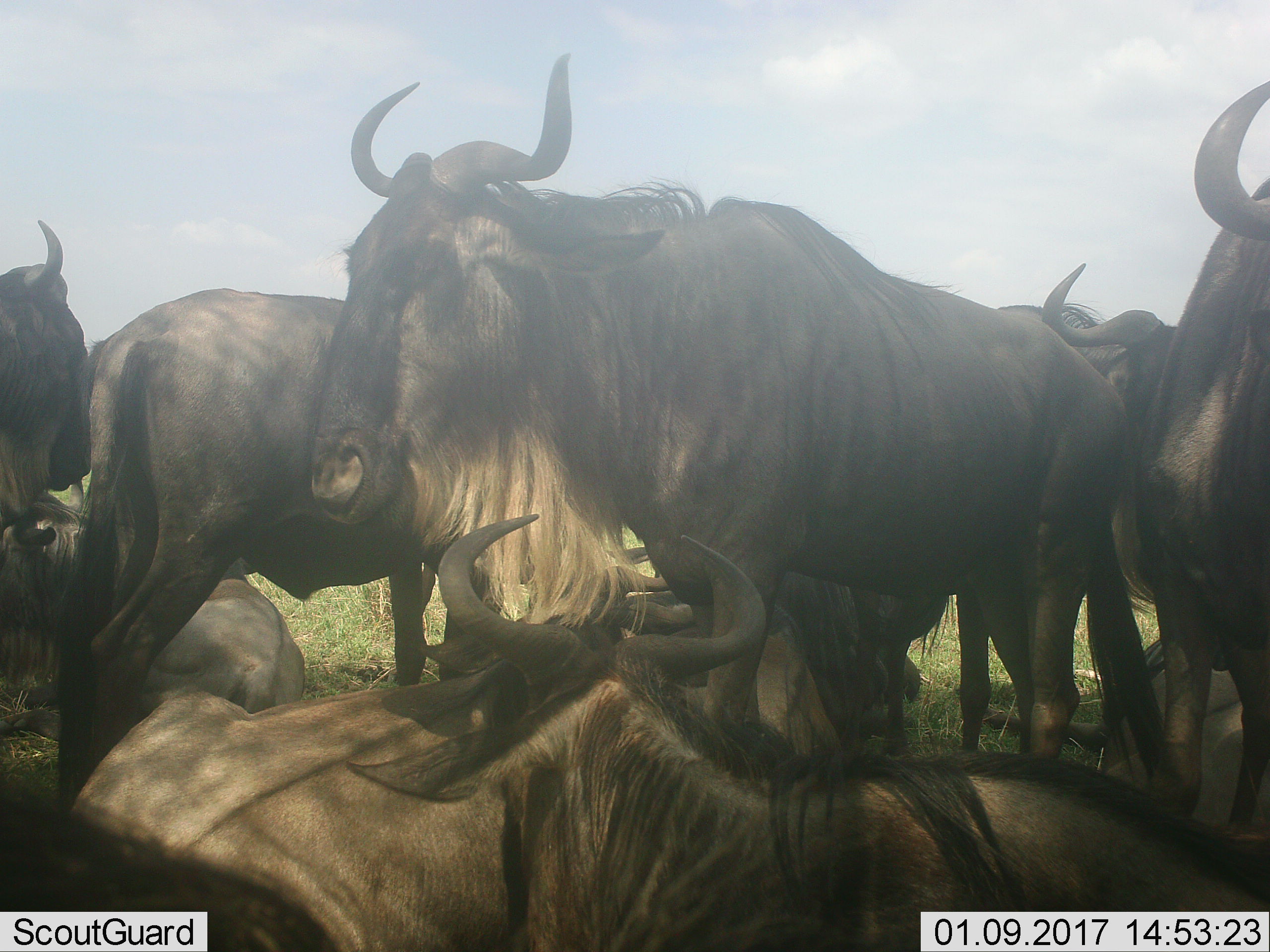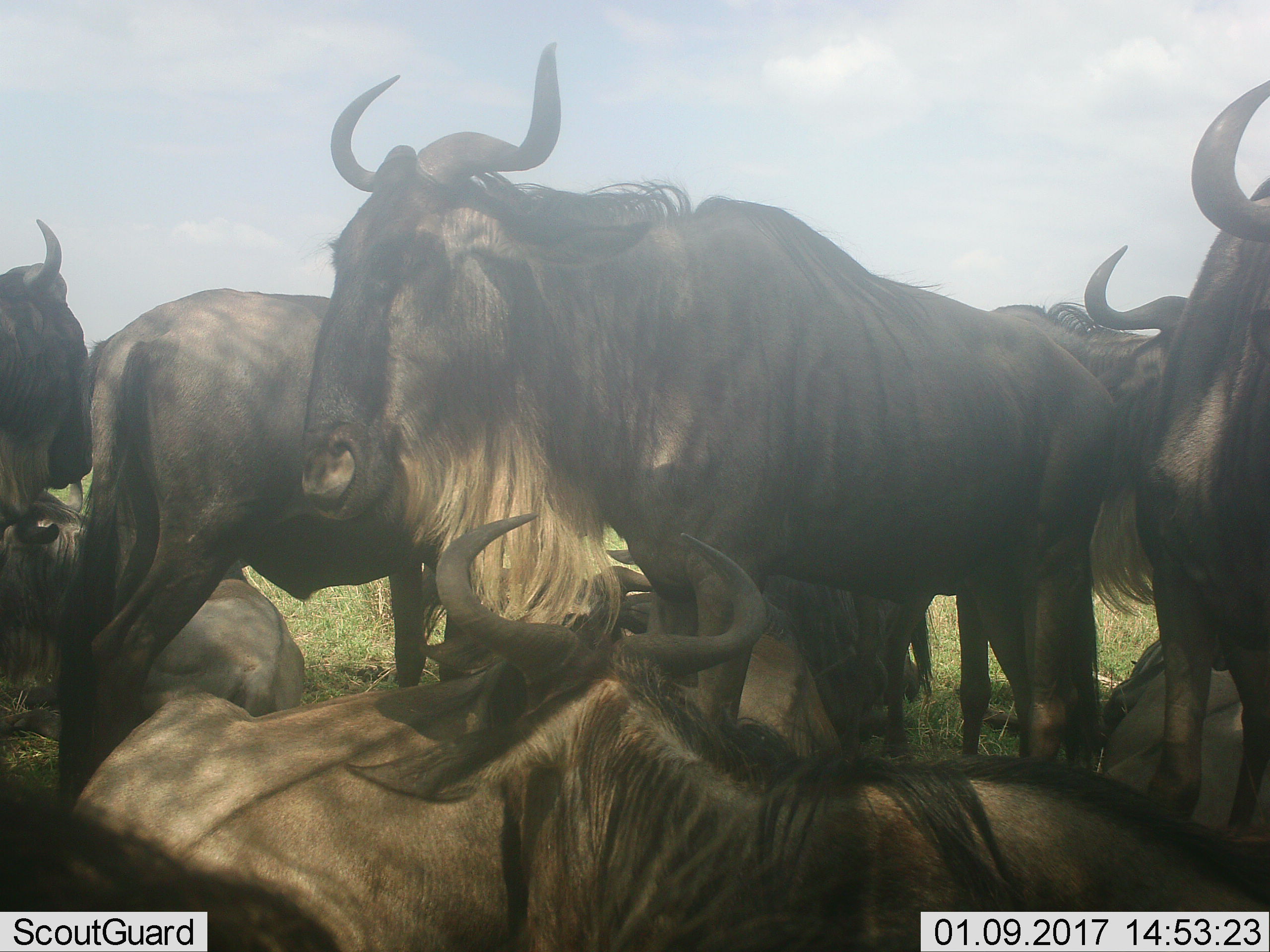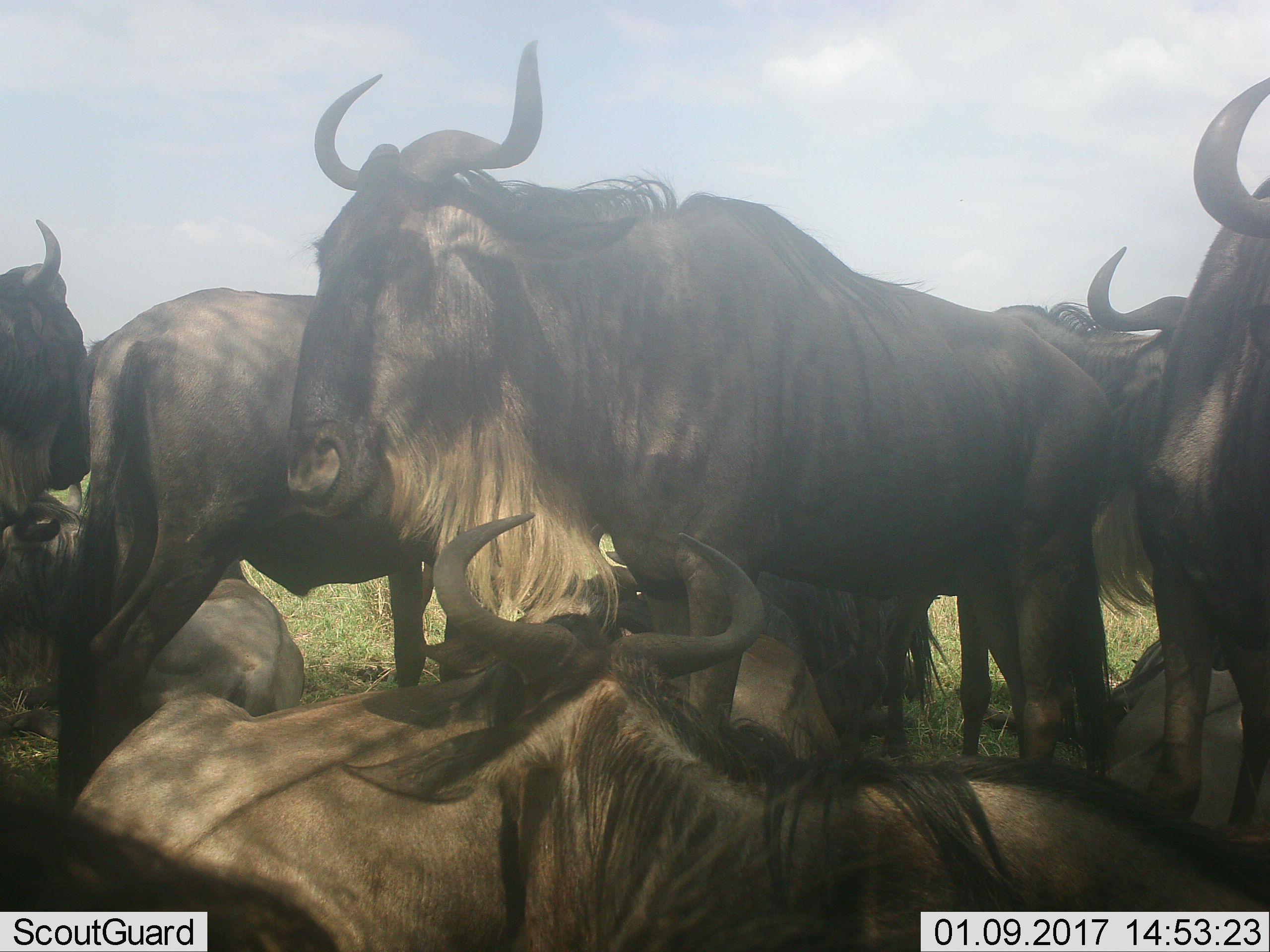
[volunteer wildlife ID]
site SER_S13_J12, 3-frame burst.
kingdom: Animalia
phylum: Chordata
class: Mammalia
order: Artiodactyla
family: Bovidae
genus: Connochaetes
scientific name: Connochaetes taurinus taurinus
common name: blue wildebeest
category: wildebeestblue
Wildebeestblue (blue wildebeest) (Connochaetes taurinus taurinus), count 8. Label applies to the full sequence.